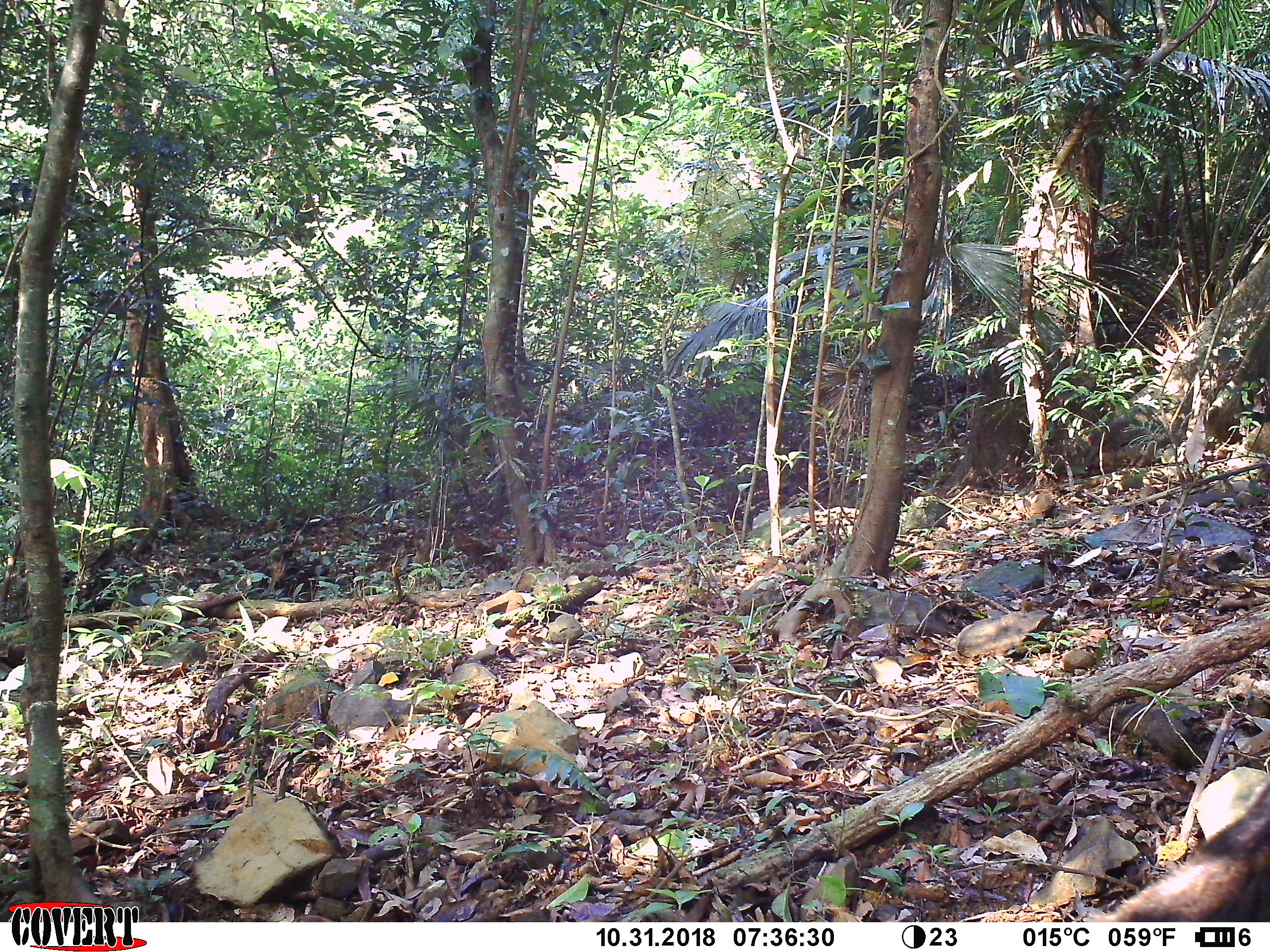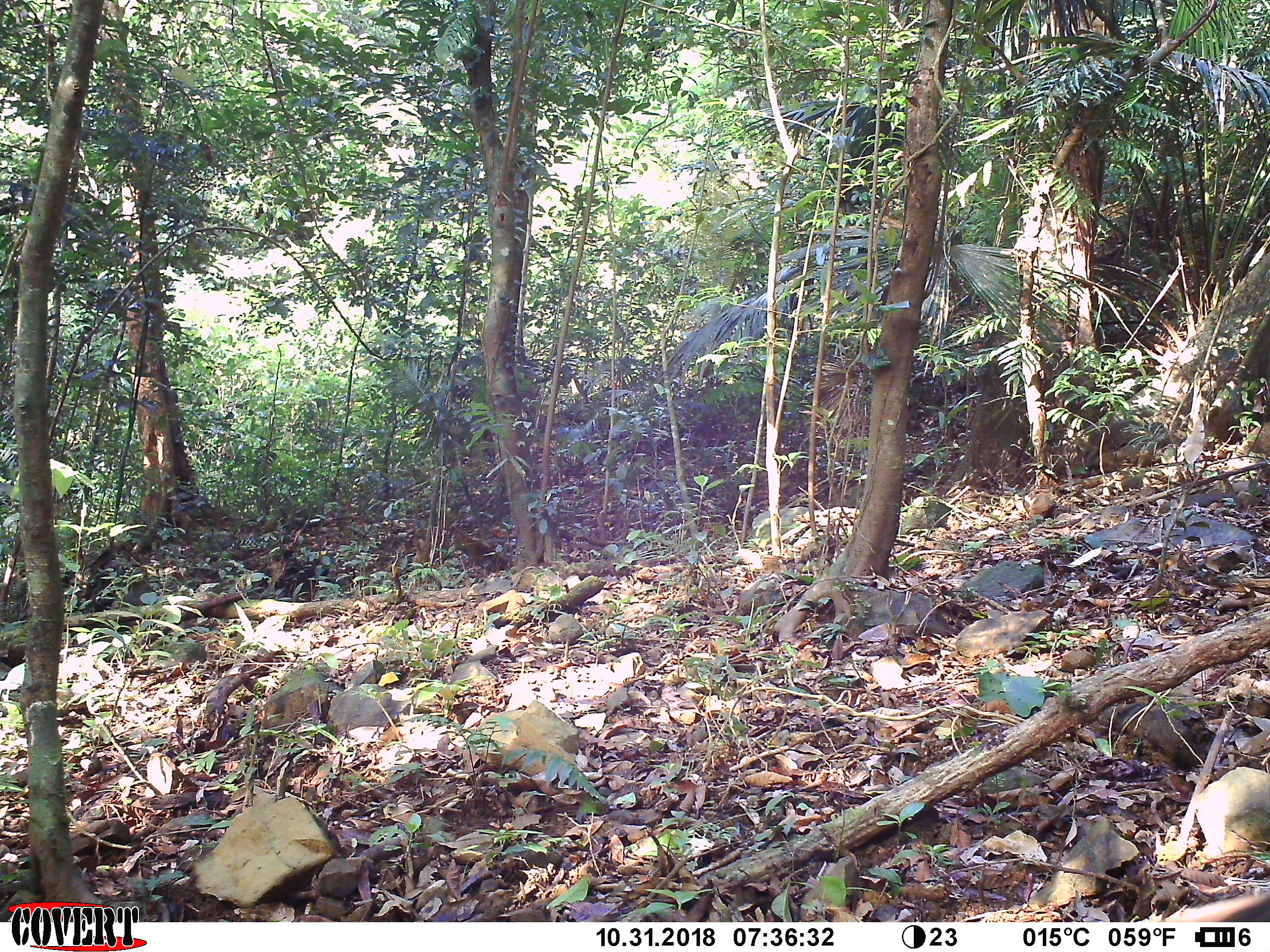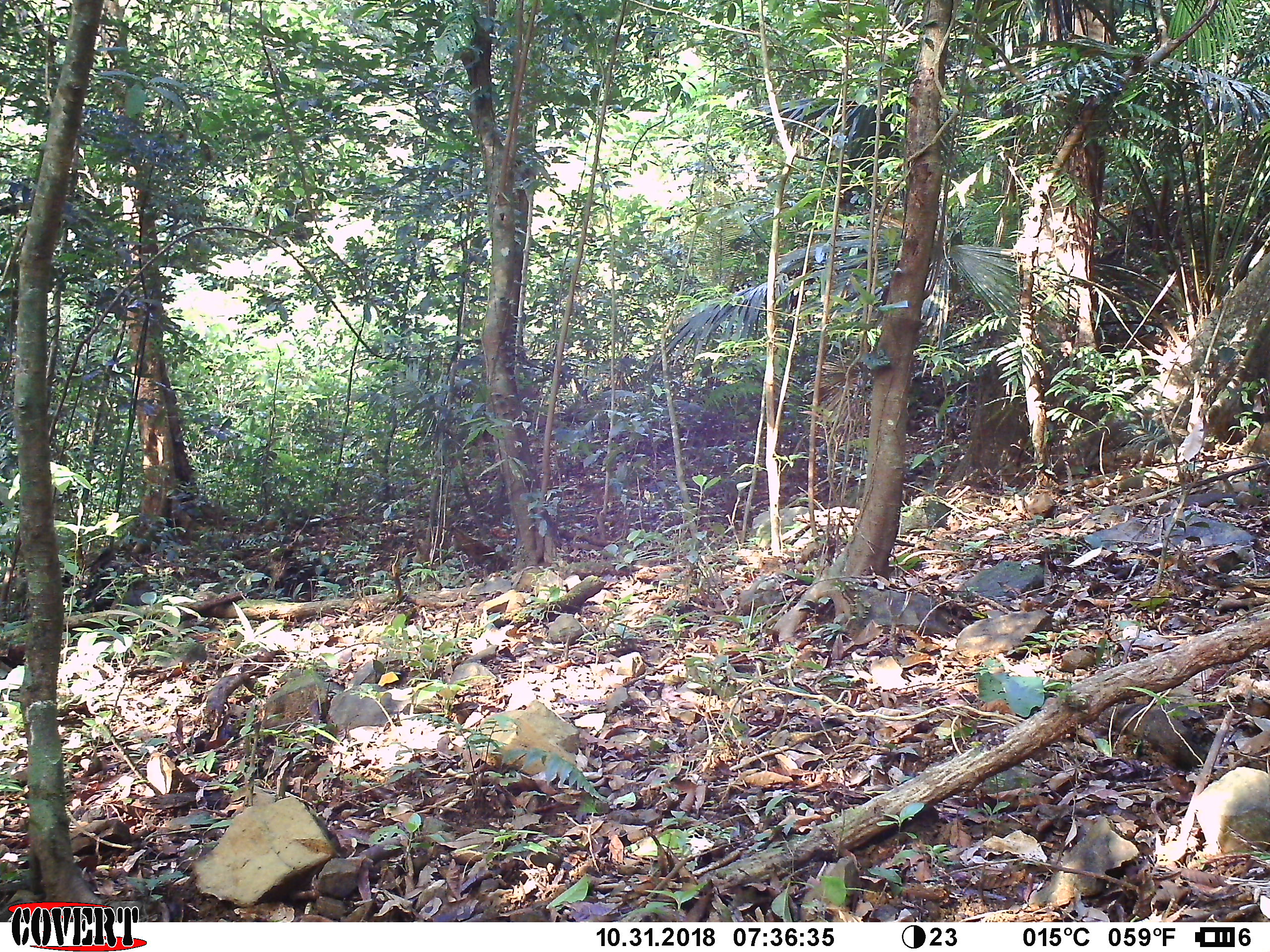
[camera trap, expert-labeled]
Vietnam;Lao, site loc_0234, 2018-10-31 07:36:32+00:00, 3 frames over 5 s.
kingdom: Animalia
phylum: Chordata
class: Mammalia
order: Primates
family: Cercopithecidae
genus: Macaca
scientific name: Macaca arctoides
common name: stump-tailed macaque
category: stump tailed macaque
Stump tailed macaque (stump-tailed macaque) (Macaca arctoides). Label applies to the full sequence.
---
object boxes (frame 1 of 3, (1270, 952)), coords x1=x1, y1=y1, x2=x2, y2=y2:
stump tailed macaque: x1=1091, y1=804, x2=1270, y2=922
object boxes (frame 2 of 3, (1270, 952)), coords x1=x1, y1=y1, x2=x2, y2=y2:
stump tailed macaque: x1=1161, y1=887, x2=1269, y2=922